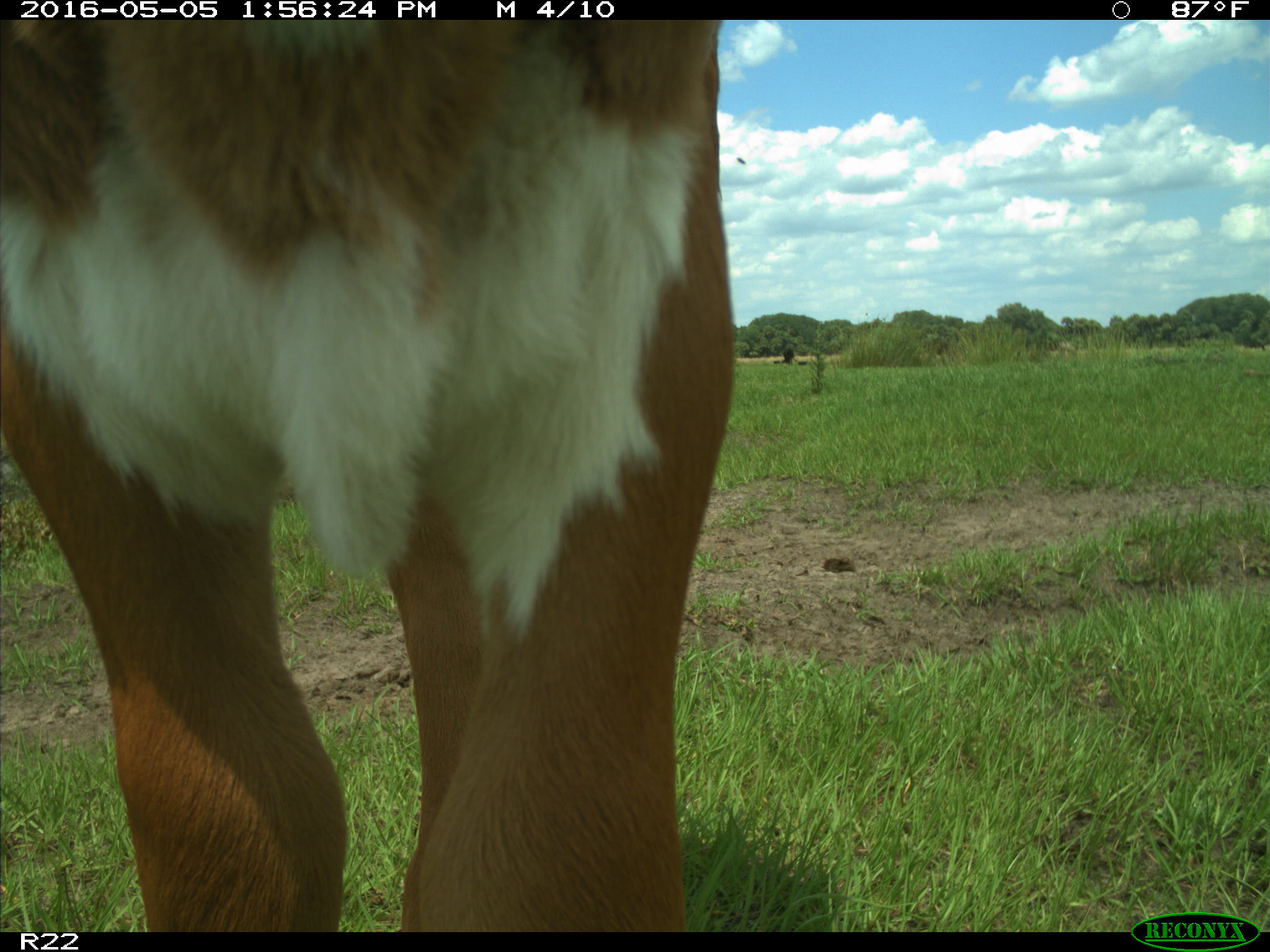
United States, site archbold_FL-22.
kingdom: Animalia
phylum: Chordata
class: Mammalia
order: Artiodactyla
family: Bovidae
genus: Bos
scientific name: Bos taurus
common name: domestic cow